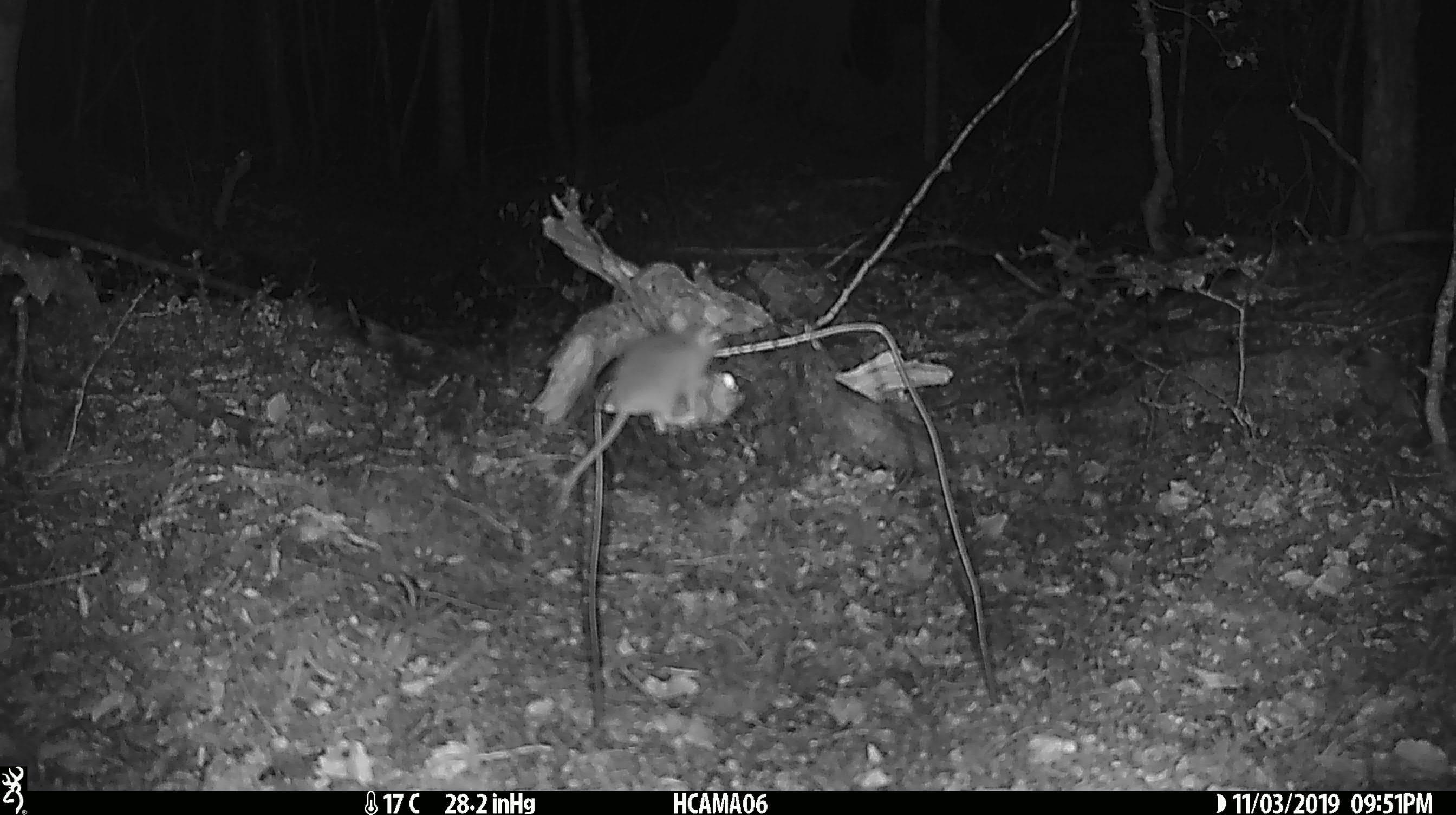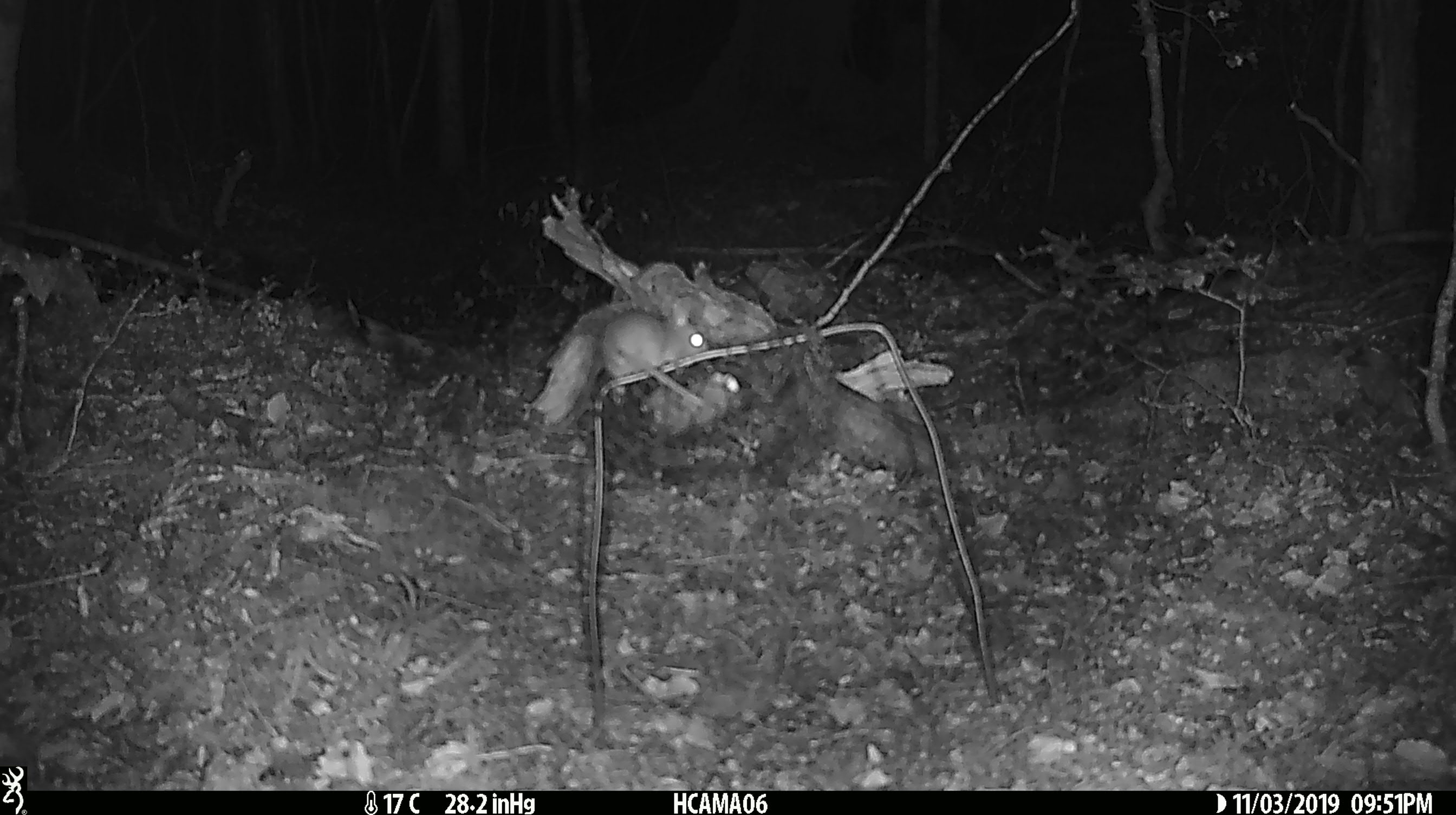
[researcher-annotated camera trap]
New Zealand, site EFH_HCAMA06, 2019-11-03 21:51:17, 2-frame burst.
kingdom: Animalia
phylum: Chordata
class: Mammalia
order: Rodentia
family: Muridae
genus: Mus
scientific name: Mus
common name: mouse